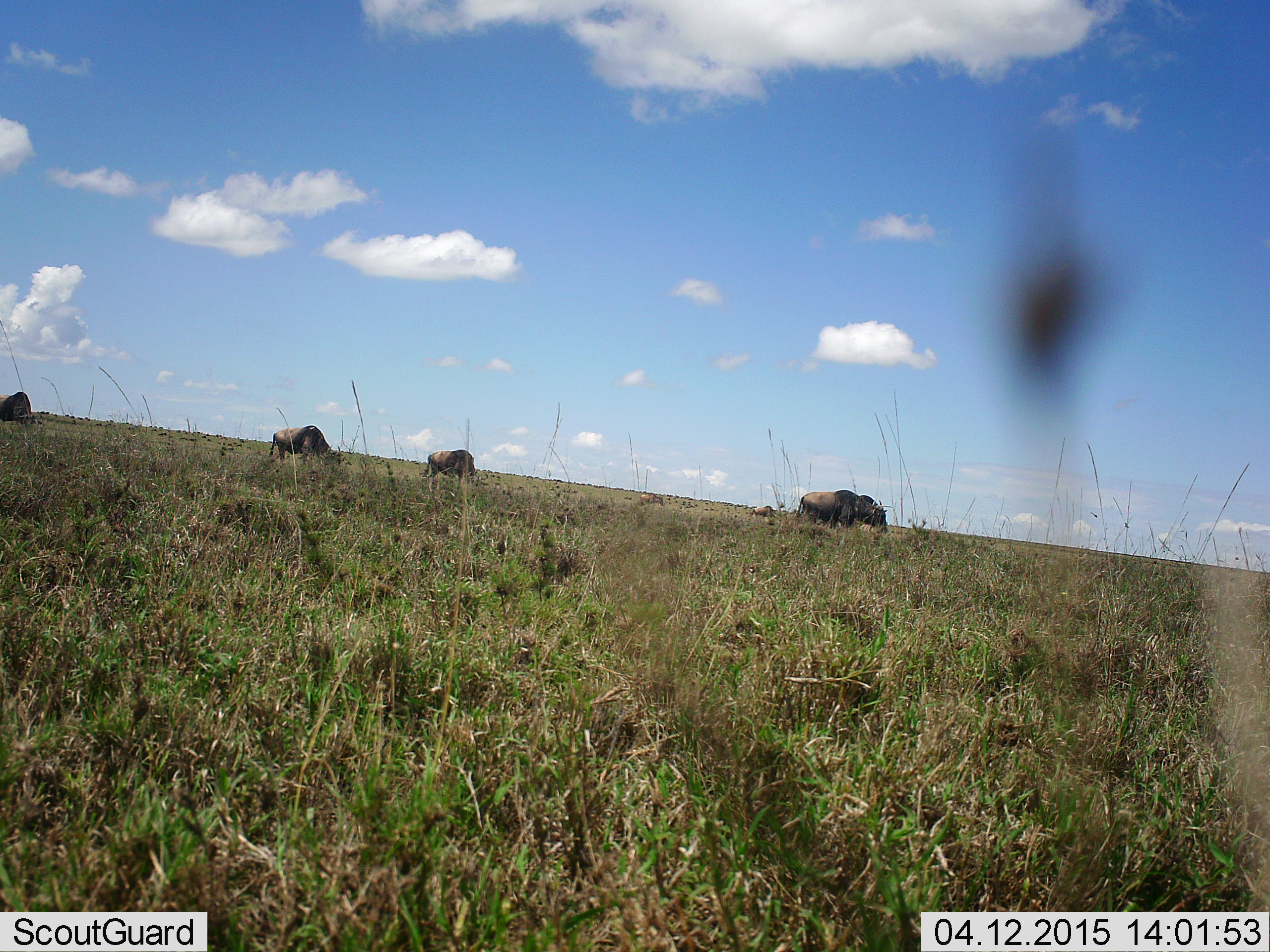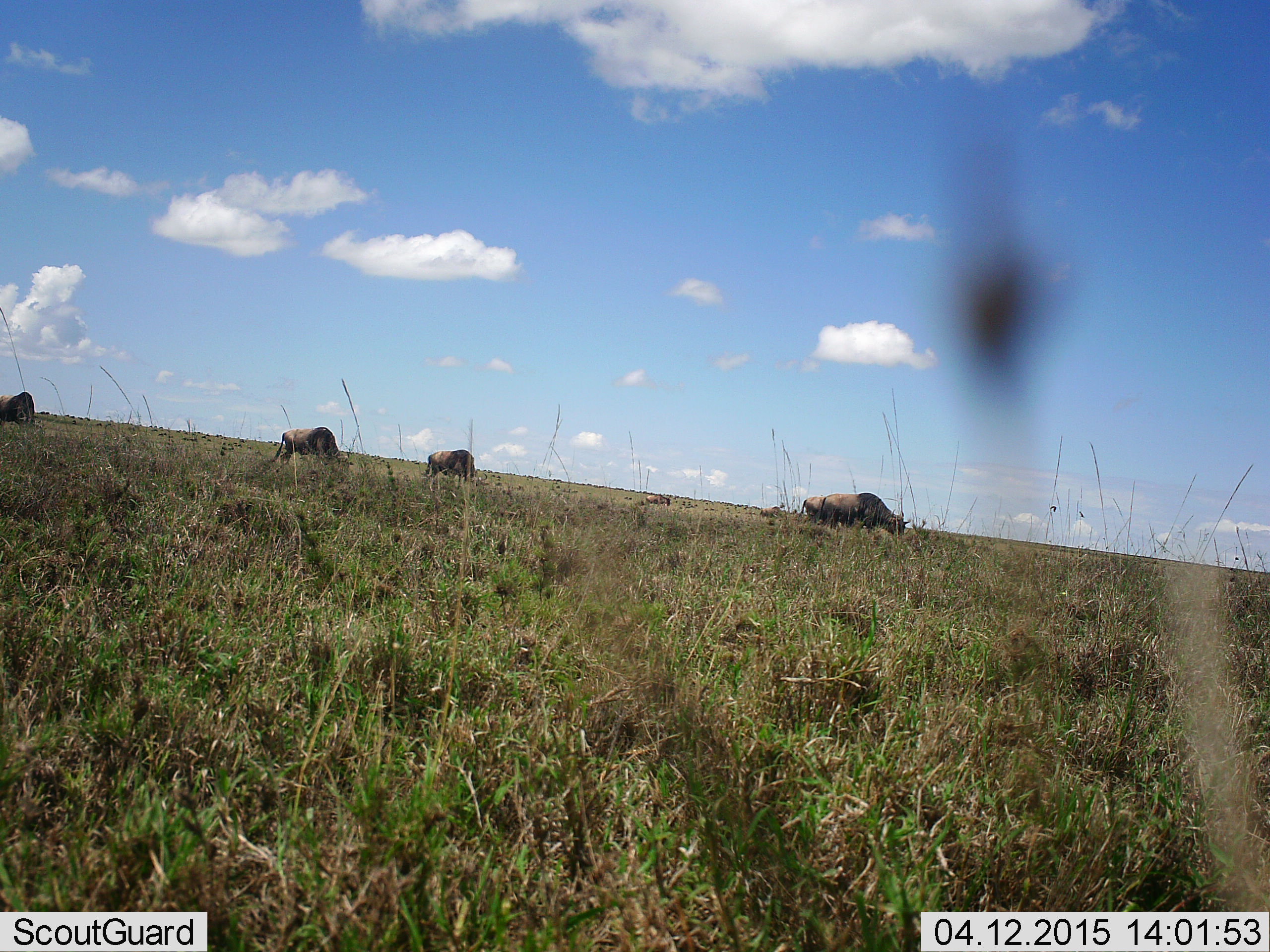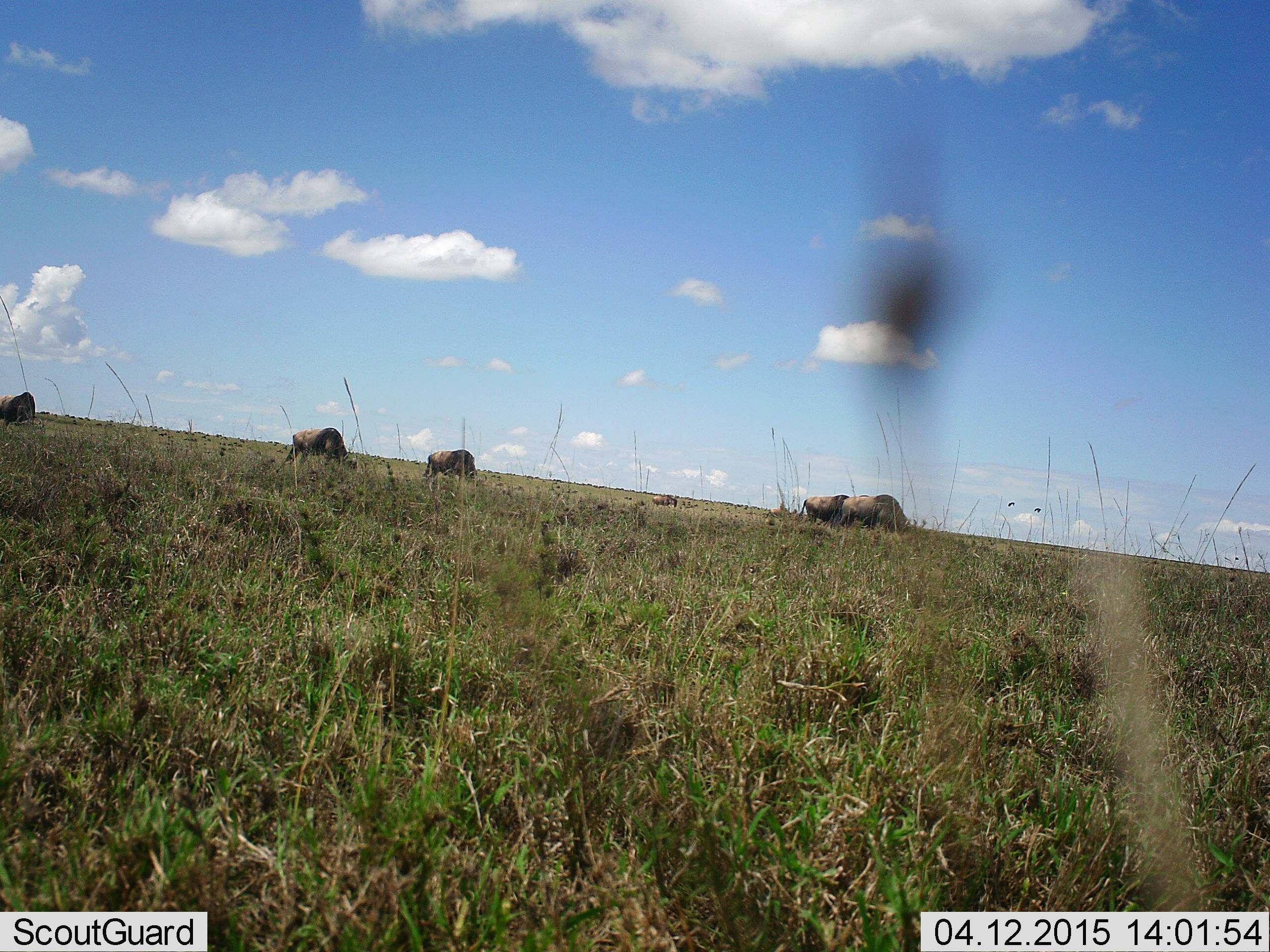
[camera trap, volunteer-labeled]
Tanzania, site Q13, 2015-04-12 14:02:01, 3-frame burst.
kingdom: Animalia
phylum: Chordata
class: Mammalia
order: Artiodactyla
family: Bovidae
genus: Connochaetes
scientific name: Connochaetes taurinus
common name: blue wildebeest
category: wildebeest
Wildebeest (blue wildebeest) (Connochaetes taurinus), count 6. Behavior (volunteer vote fractions): standing 10%, resting 0%, moving 30%, interacting 0%. Young present (vote fraction): 10%. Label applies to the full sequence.